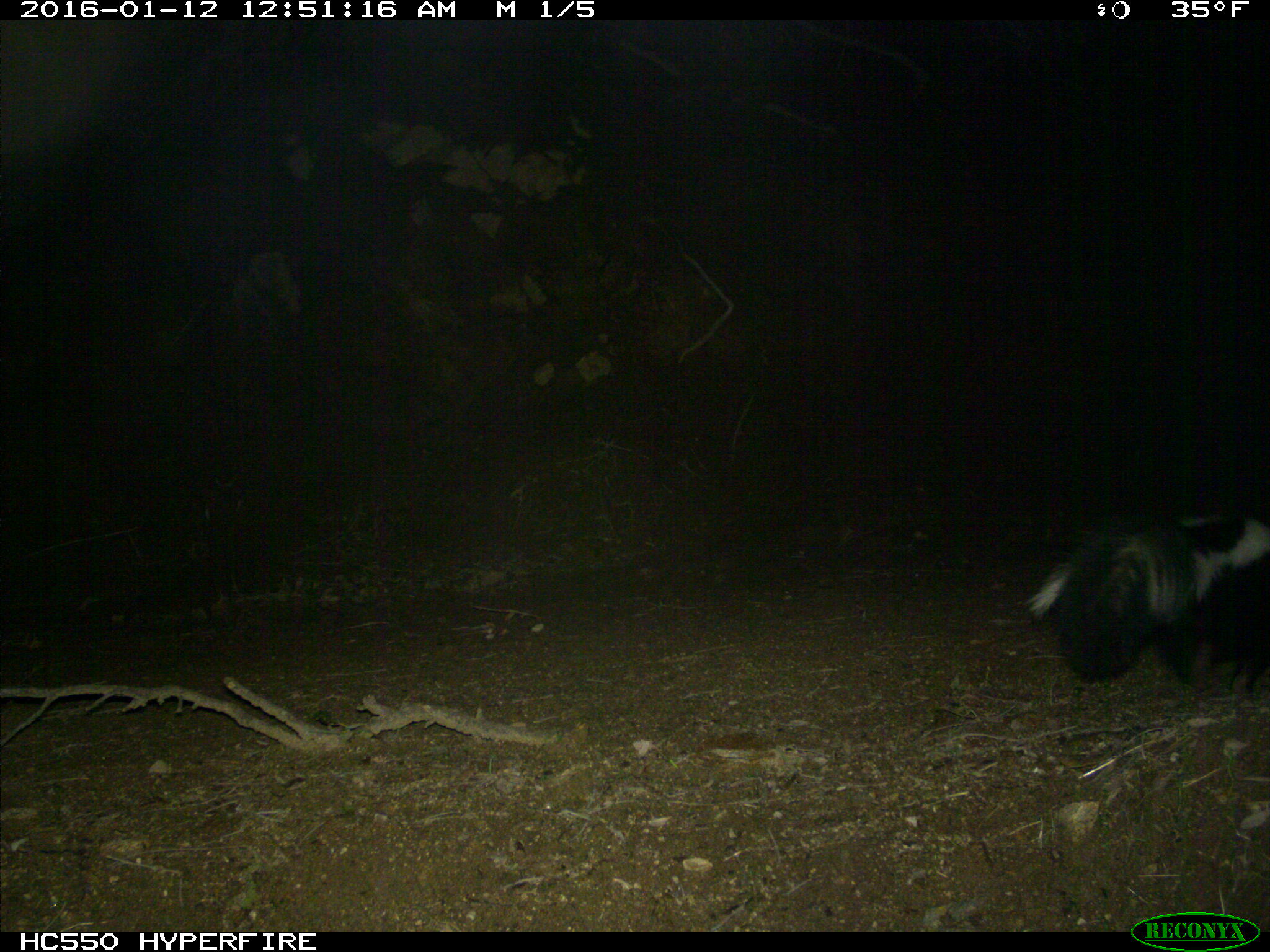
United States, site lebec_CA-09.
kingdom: Animalia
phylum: Chordata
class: Mammalia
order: Carnivora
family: Mephitidae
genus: Mephitis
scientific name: Mephitis mephitis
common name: striped skunk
Mephitis mephitis (striped skunk).